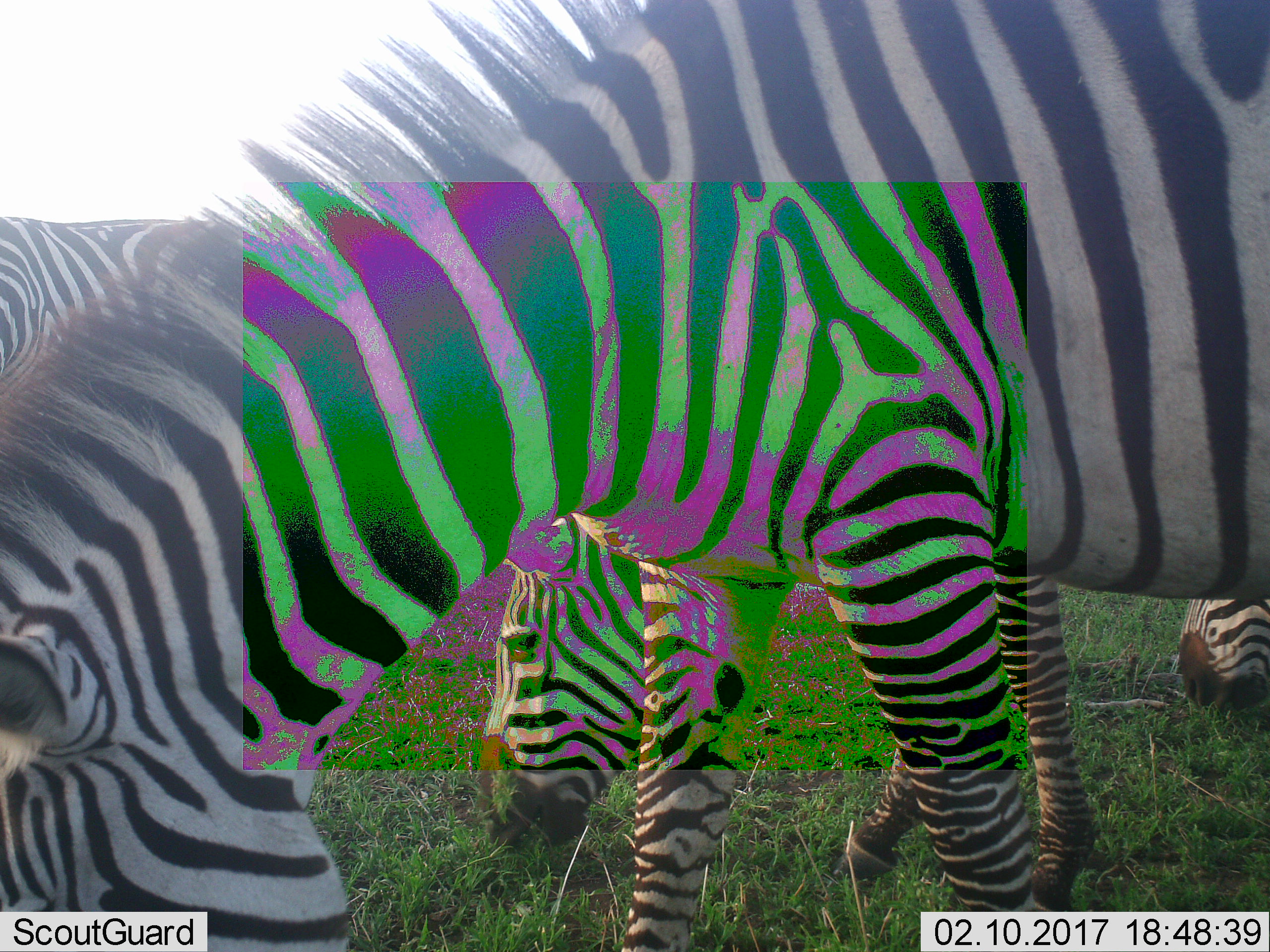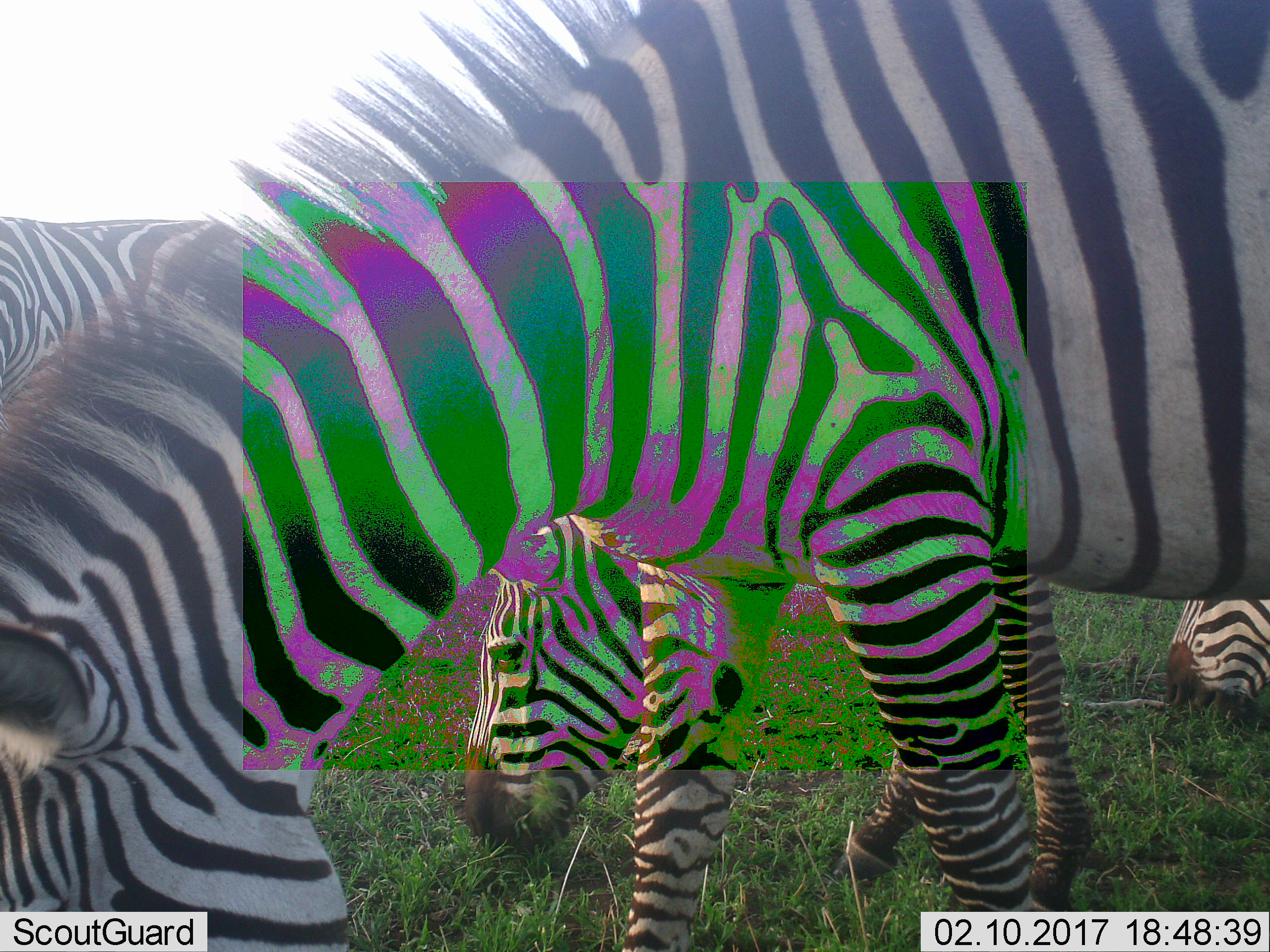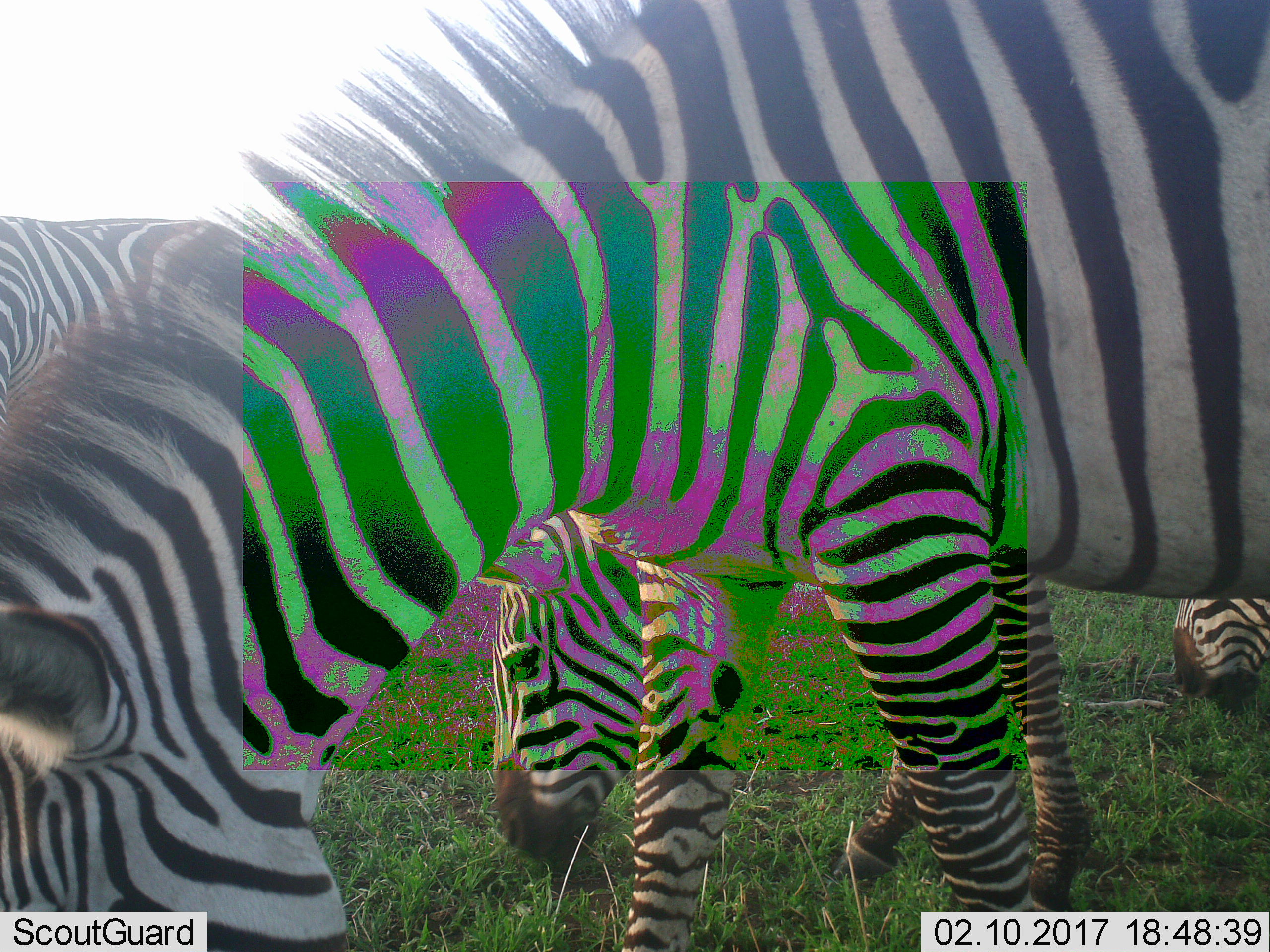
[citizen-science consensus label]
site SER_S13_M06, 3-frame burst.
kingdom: Animalia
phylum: Chordata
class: Mammalia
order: Perissodactyla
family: Equidae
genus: Equus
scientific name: Equus quagga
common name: plains zebra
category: zebraplains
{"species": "zebraplains (plains zebra) (Equus quagga)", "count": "3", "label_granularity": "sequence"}